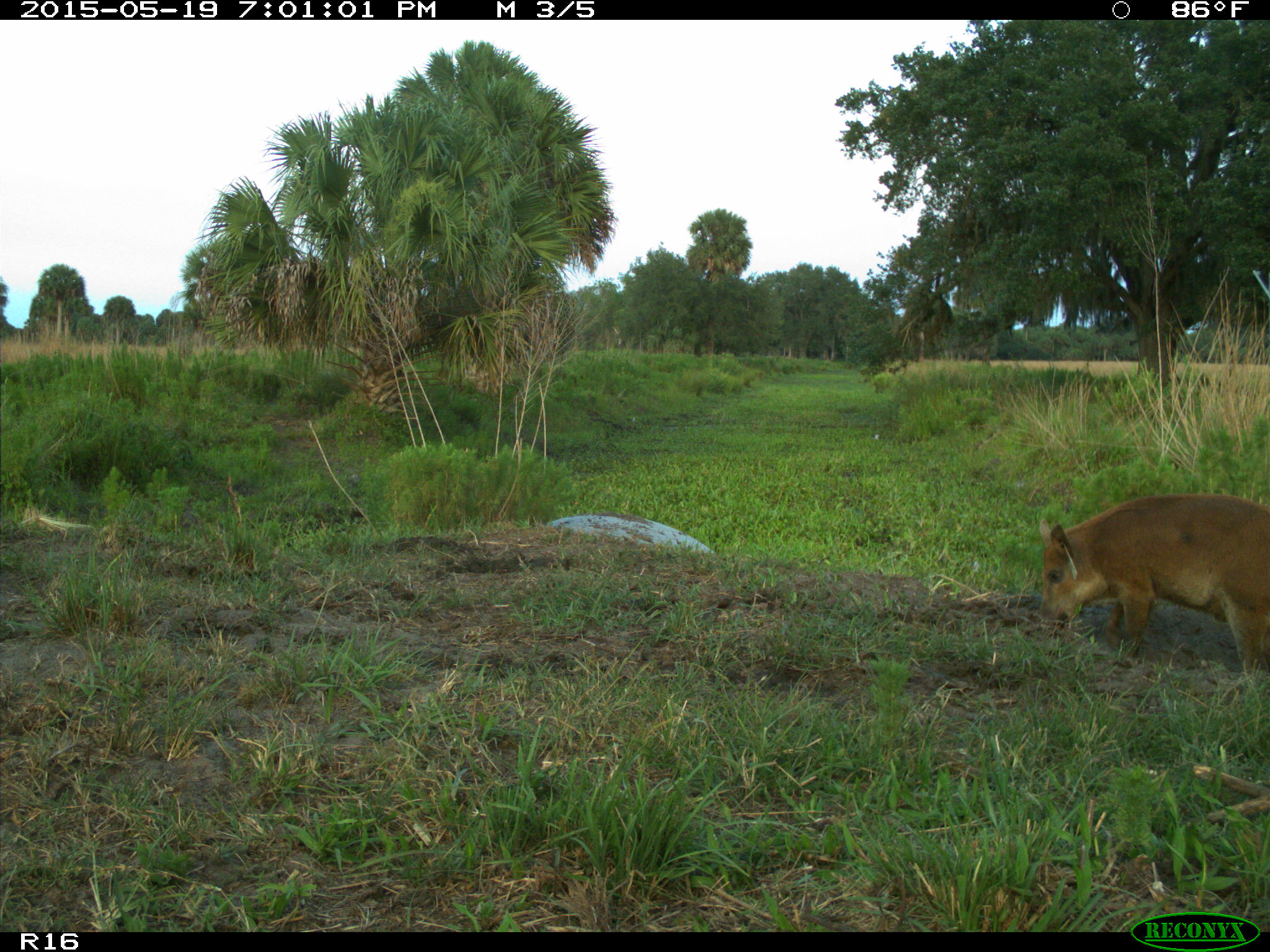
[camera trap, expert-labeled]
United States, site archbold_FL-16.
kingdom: Animalia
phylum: Chordata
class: Mammalia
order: Artiodactyla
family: Suidae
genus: Sus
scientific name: Sus scrofa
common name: wild boar